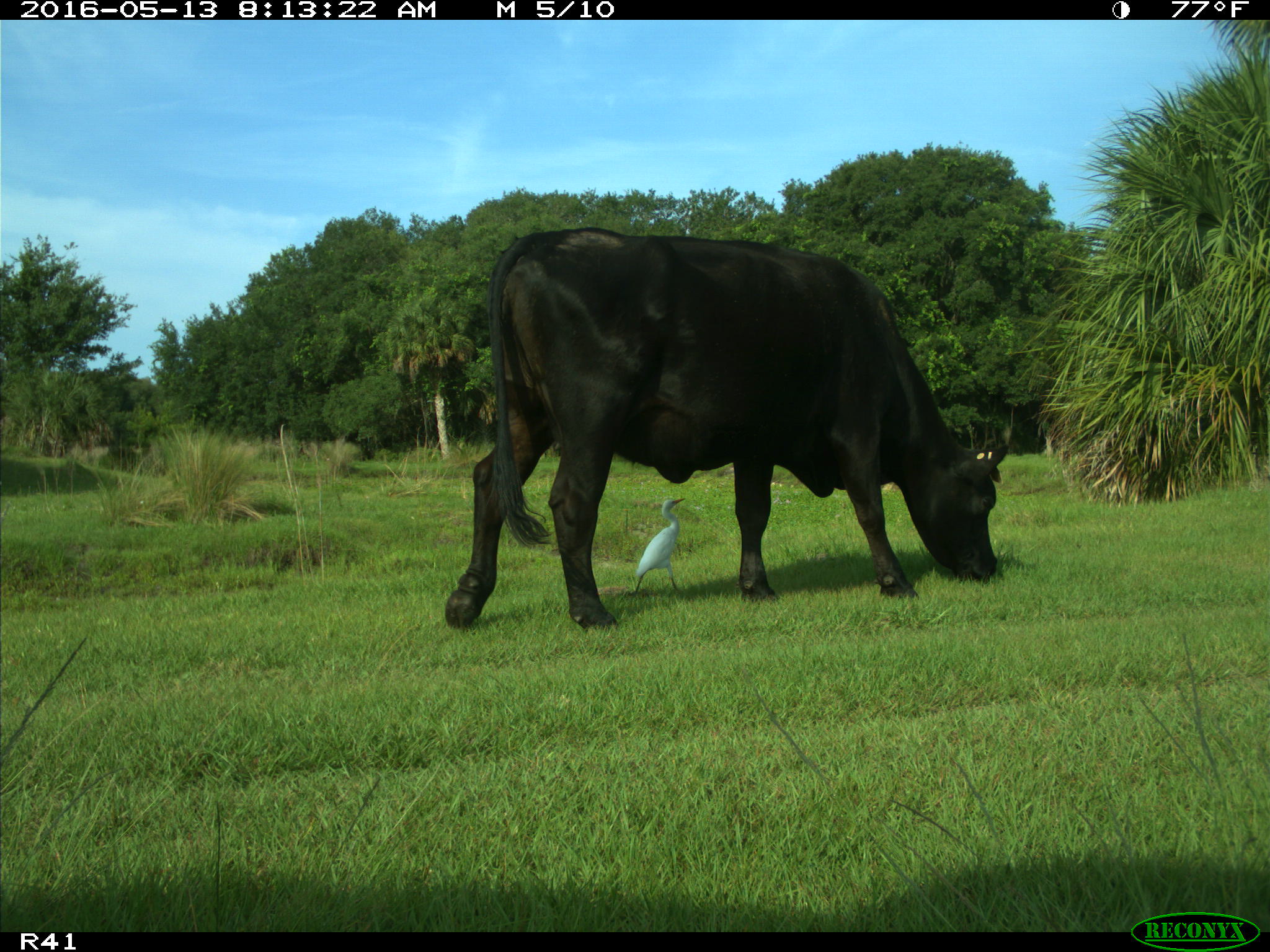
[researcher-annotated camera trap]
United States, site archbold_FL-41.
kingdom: Animalia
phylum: Chordata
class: Mammalia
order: Artiodactyla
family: Bovidae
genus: Bos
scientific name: Bos taurus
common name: domestic cow